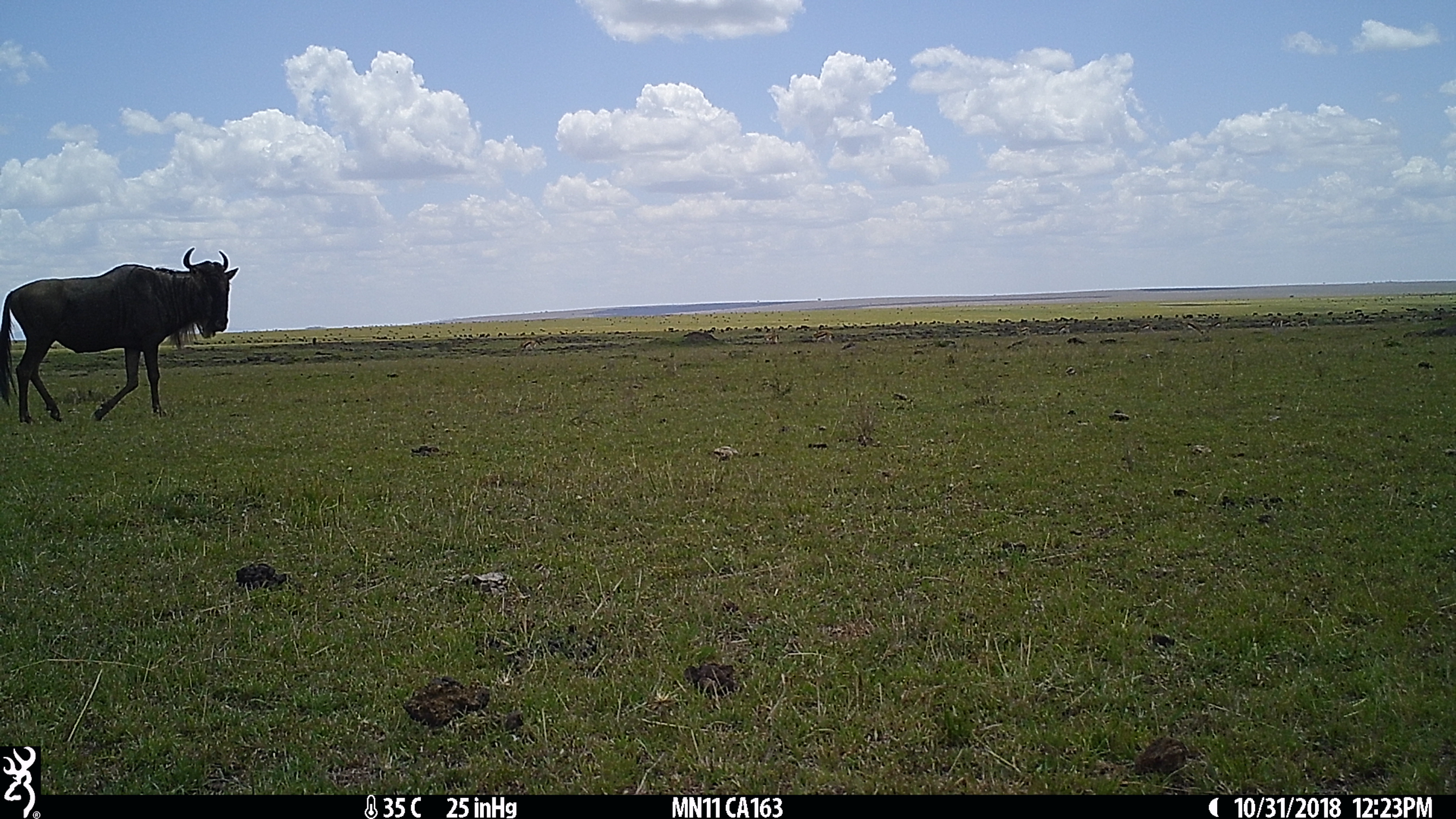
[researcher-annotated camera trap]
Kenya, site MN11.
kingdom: Animalia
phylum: Chordata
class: Mammalia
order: Artiodactyla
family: Bovidae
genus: Connochaetes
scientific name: Connochaetes taurinus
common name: blue wildebeest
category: wildebeest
Wildebeest (blue wildebeest) (Connochaetes taurinus).